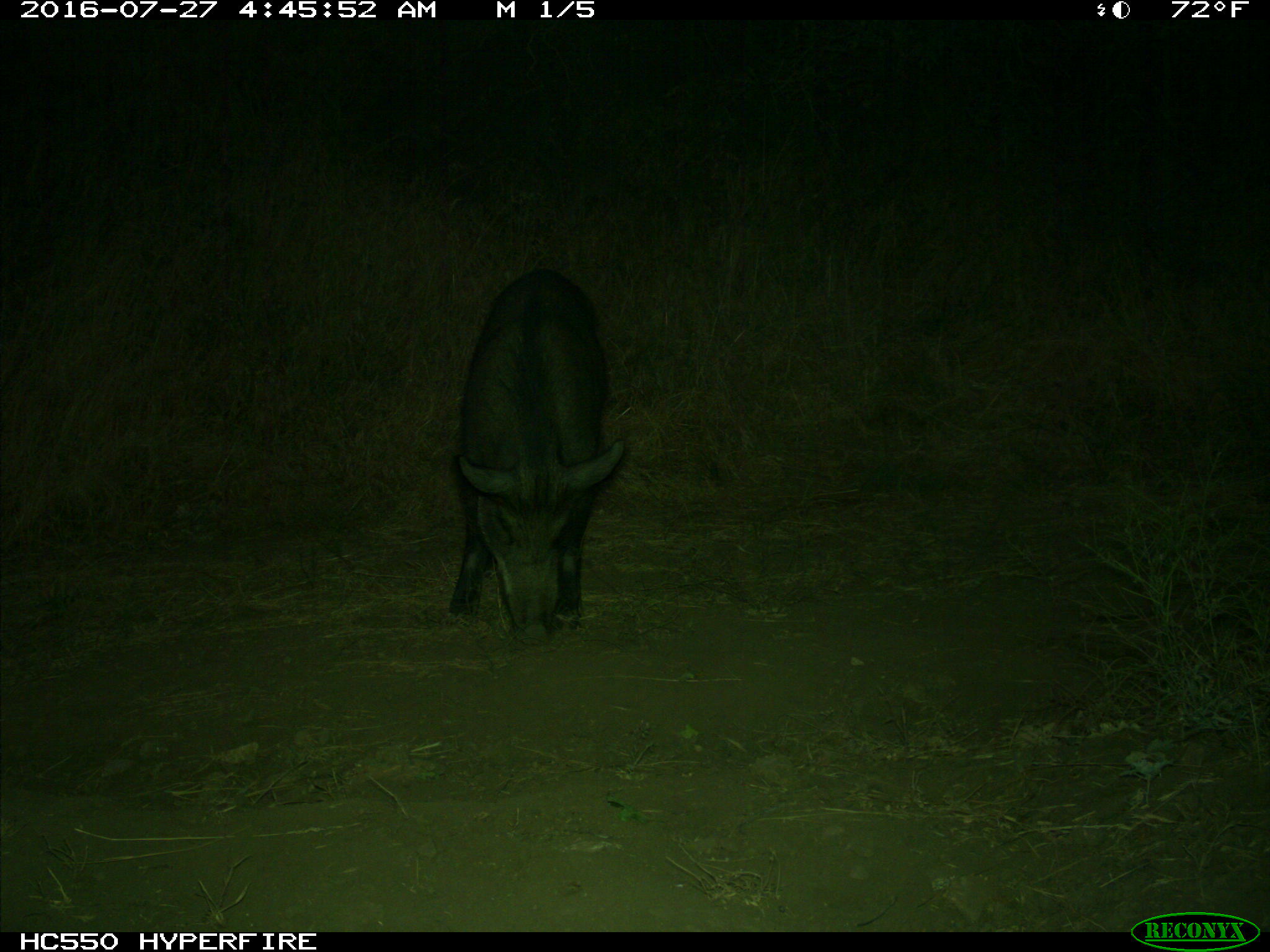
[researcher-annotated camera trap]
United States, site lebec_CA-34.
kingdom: Animalia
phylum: Chordata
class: Mammalia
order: Artiodactyla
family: Suidae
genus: Sus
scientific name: Sus scrofa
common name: wild boar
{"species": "Sus scrofa (wild boar)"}